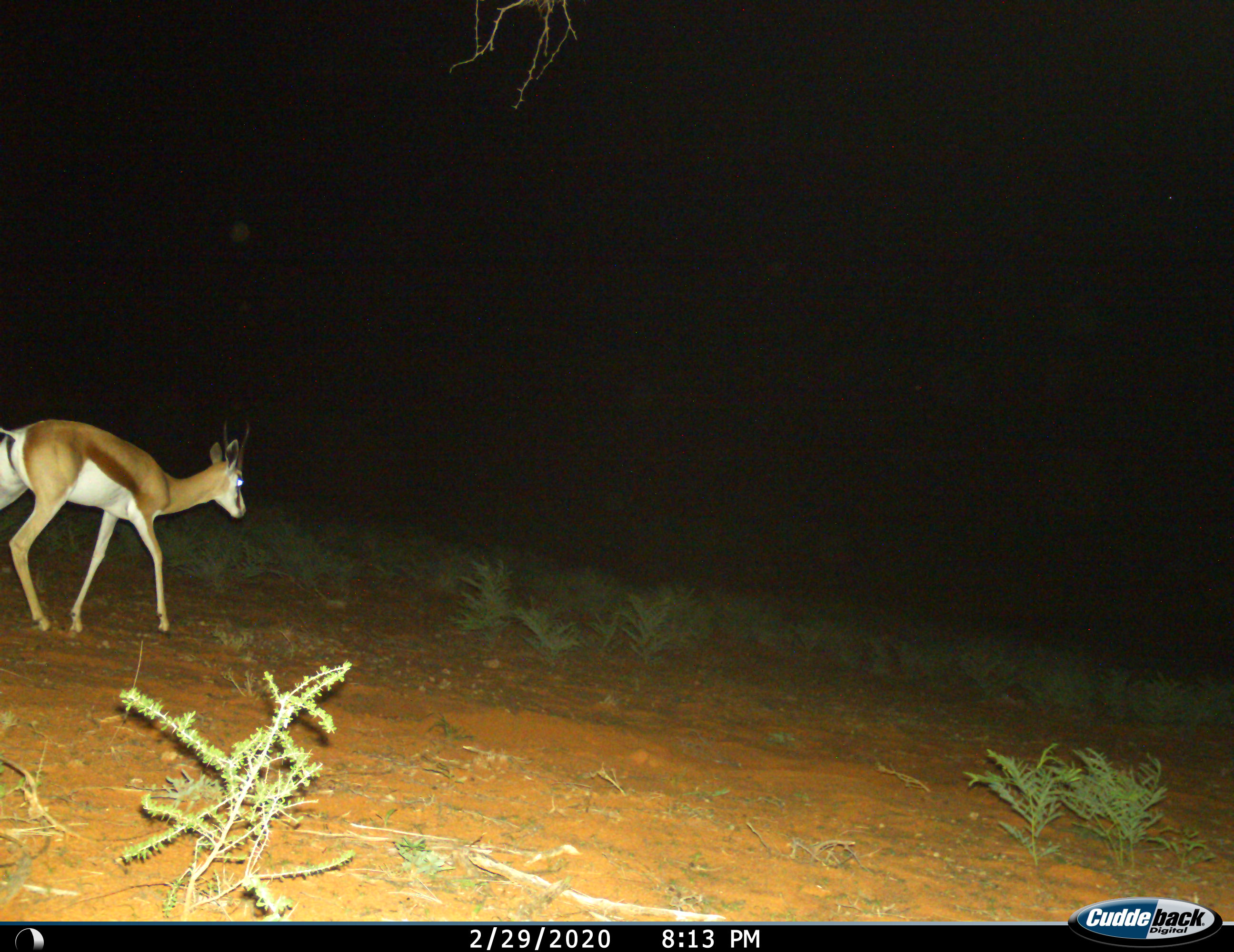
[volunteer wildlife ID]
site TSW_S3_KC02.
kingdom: Animalia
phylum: Chordata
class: Mammalia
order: Artiodactyla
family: Bovidae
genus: Antidorcas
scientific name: Antidorcas marsupialis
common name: springbok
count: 1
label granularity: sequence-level